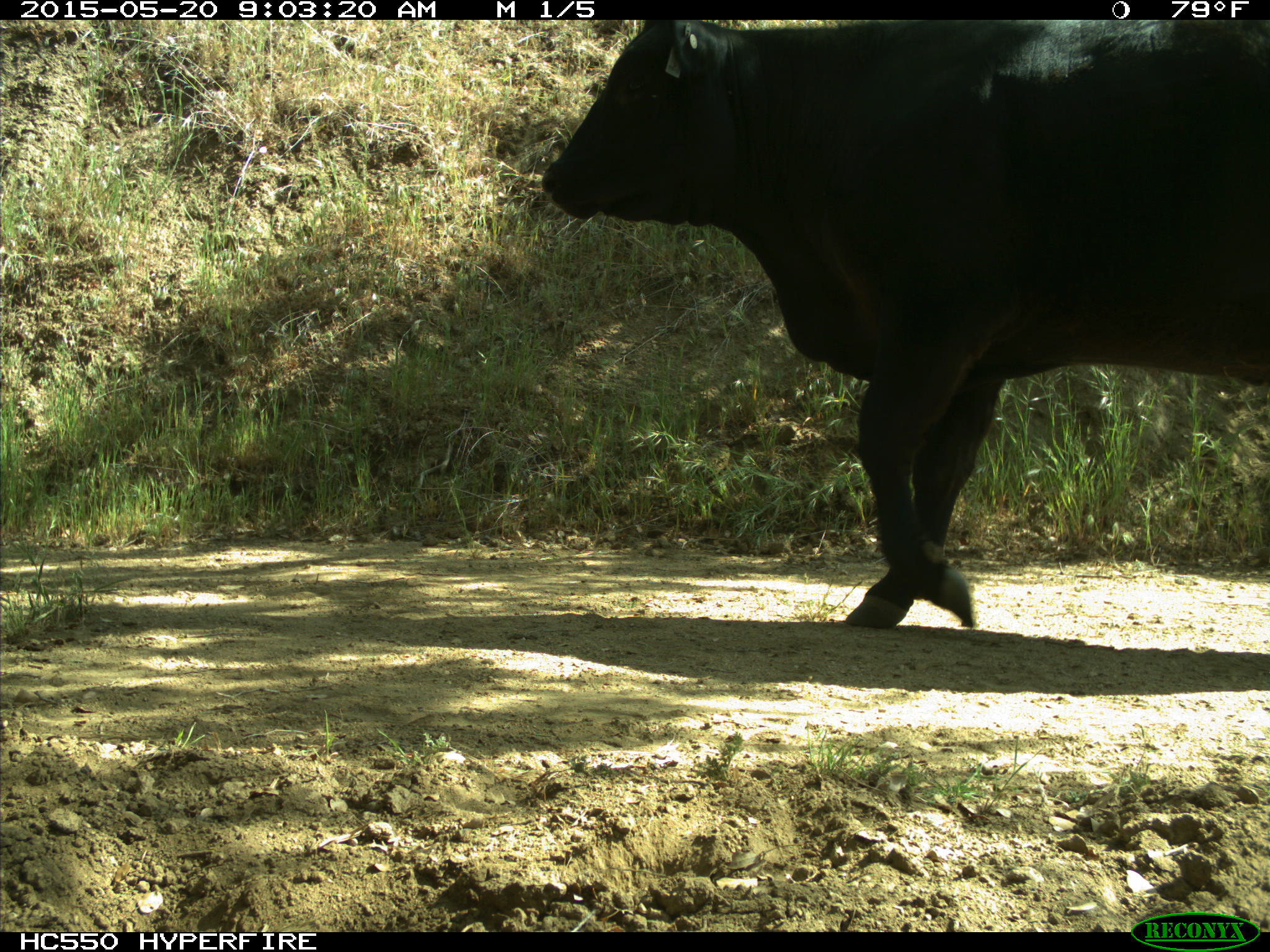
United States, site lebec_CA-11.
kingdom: Animalia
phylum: Chordata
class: Mammalia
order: Artiodactyla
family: Bovidae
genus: Bos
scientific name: Bos taurus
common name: domestic cow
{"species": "Bos taurus (domestic cow)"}